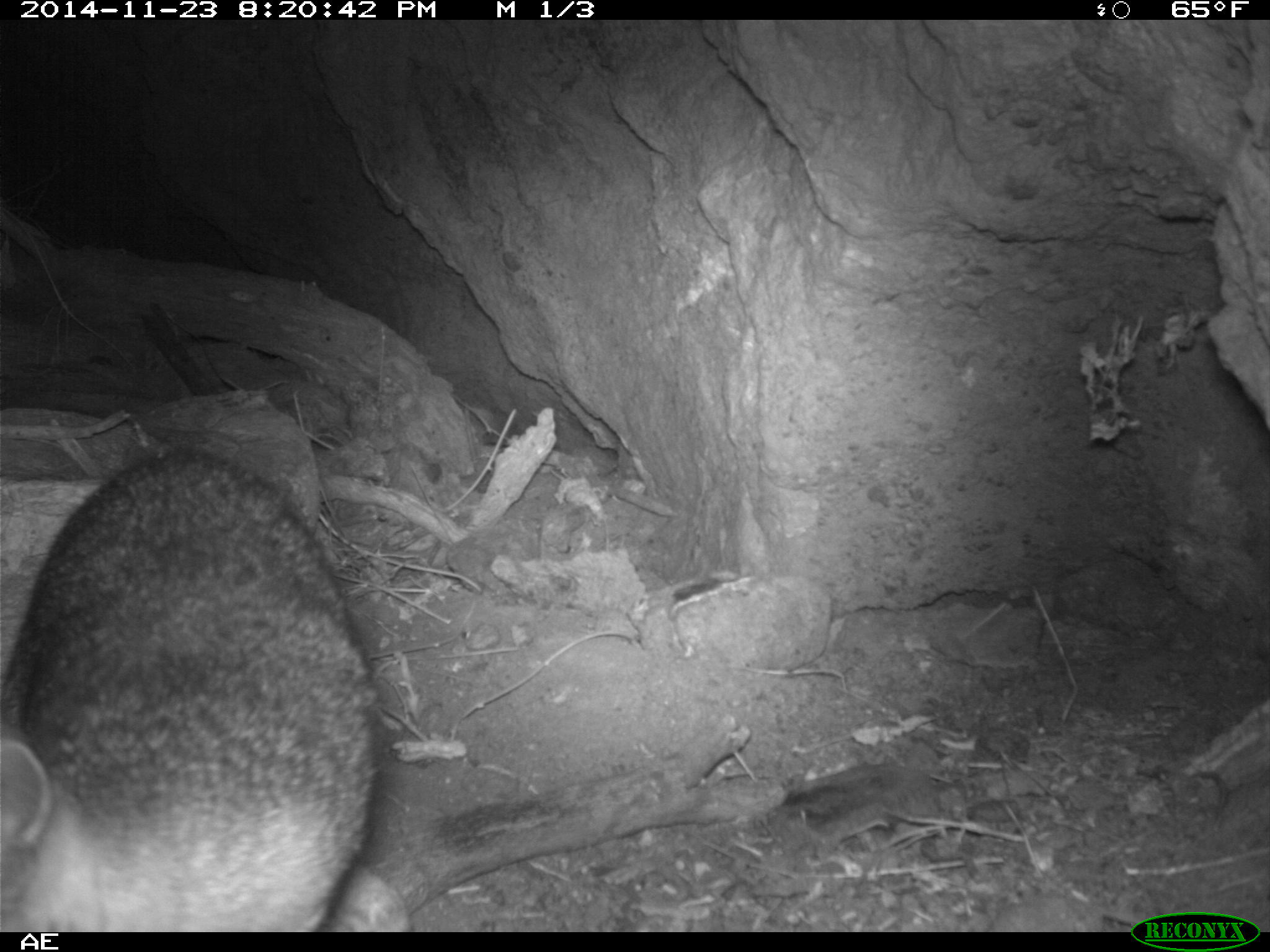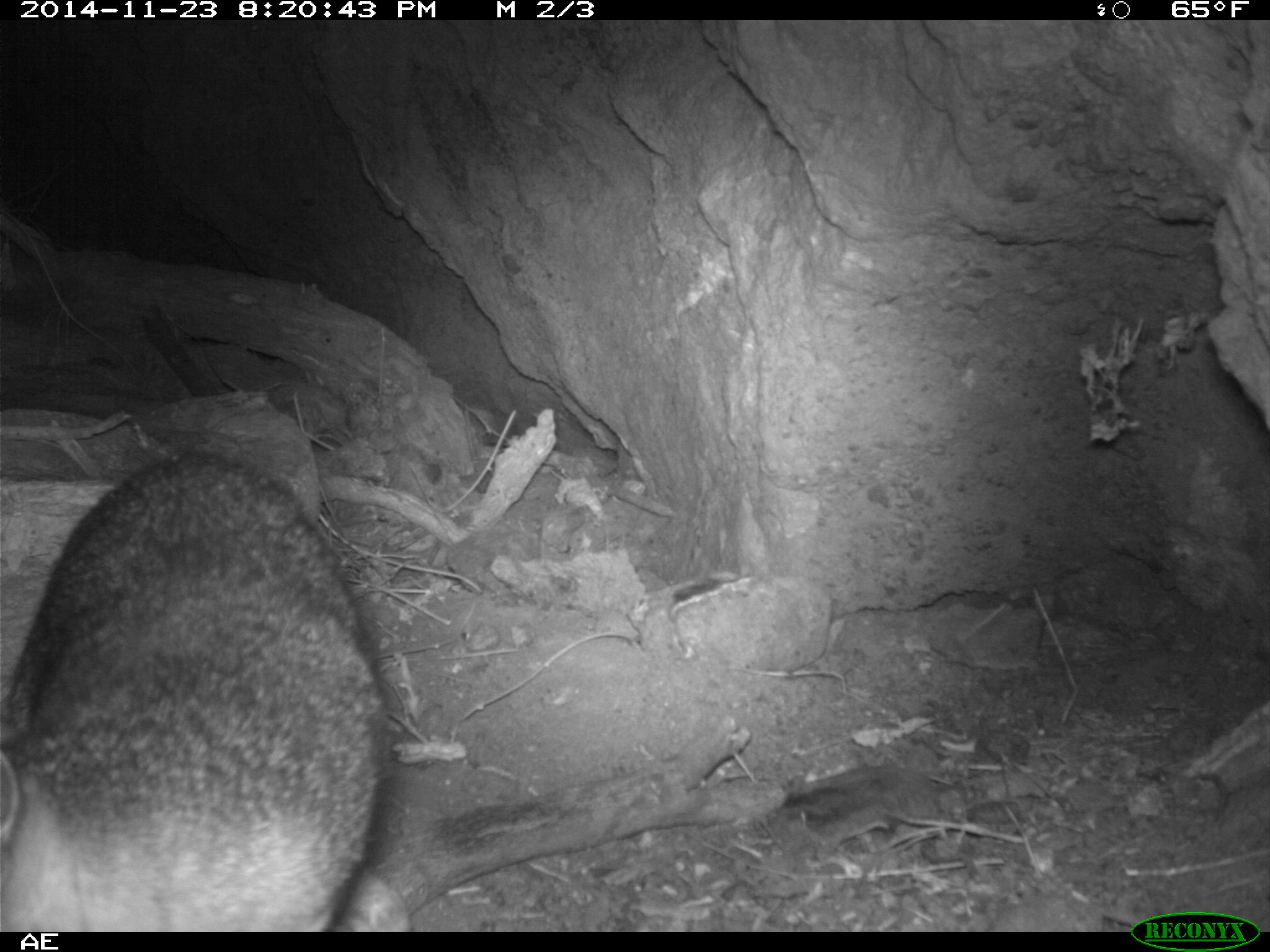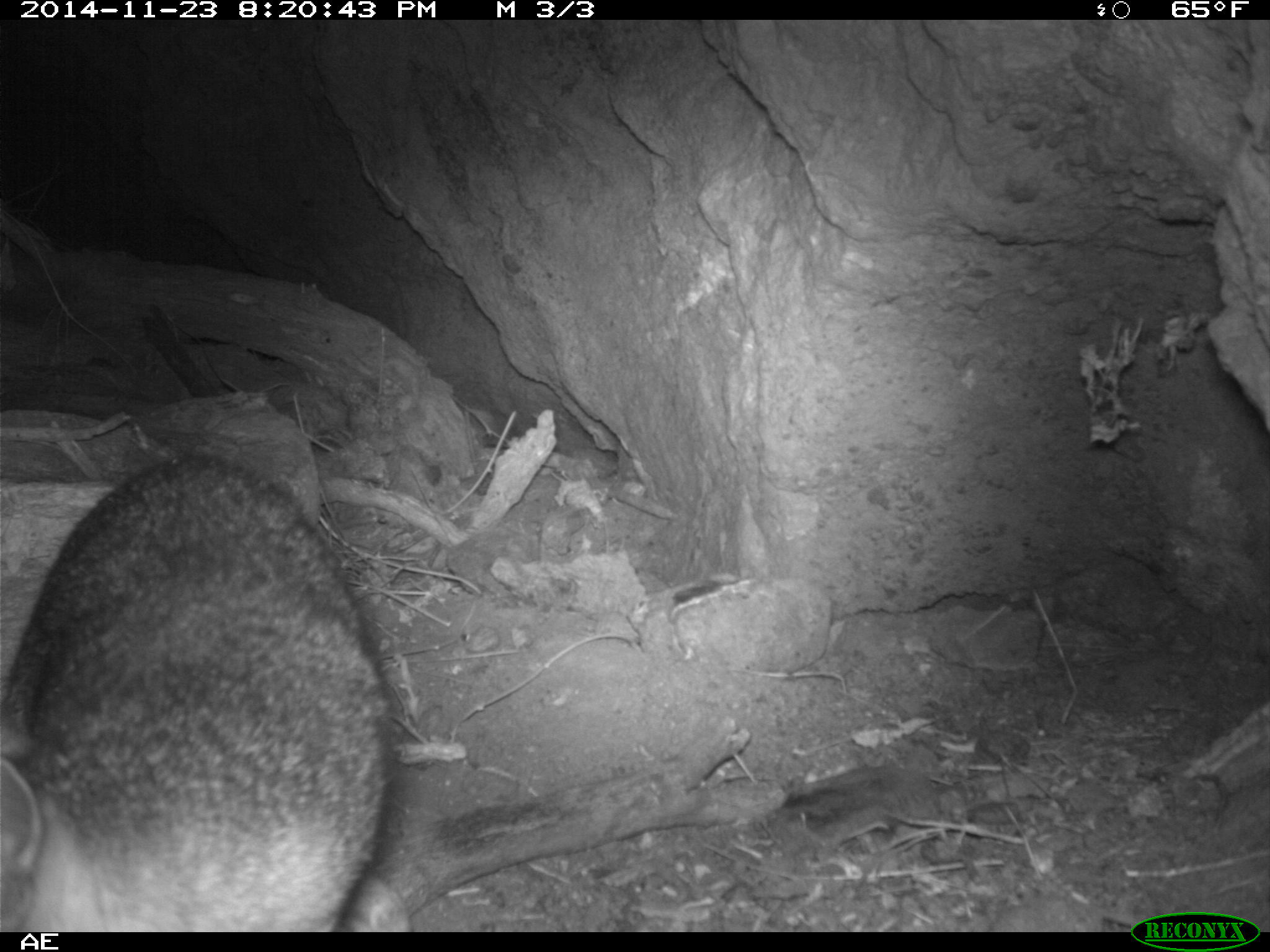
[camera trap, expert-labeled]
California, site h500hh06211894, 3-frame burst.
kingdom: Animalia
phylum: Chordata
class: Mammalia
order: Carnivora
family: Canidae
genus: Urocyon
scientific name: Urocyon littoralis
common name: island fox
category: fox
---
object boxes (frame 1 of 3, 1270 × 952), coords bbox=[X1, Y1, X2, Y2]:
fox: bbox=[0, 451, 411, 931]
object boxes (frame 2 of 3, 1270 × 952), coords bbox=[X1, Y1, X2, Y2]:
fox: bbox=[0, 447, 389, 932]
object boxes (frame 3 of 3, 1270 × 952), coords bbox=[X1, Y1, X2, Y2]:
fox: bbox=[0, 451, 409, 930]